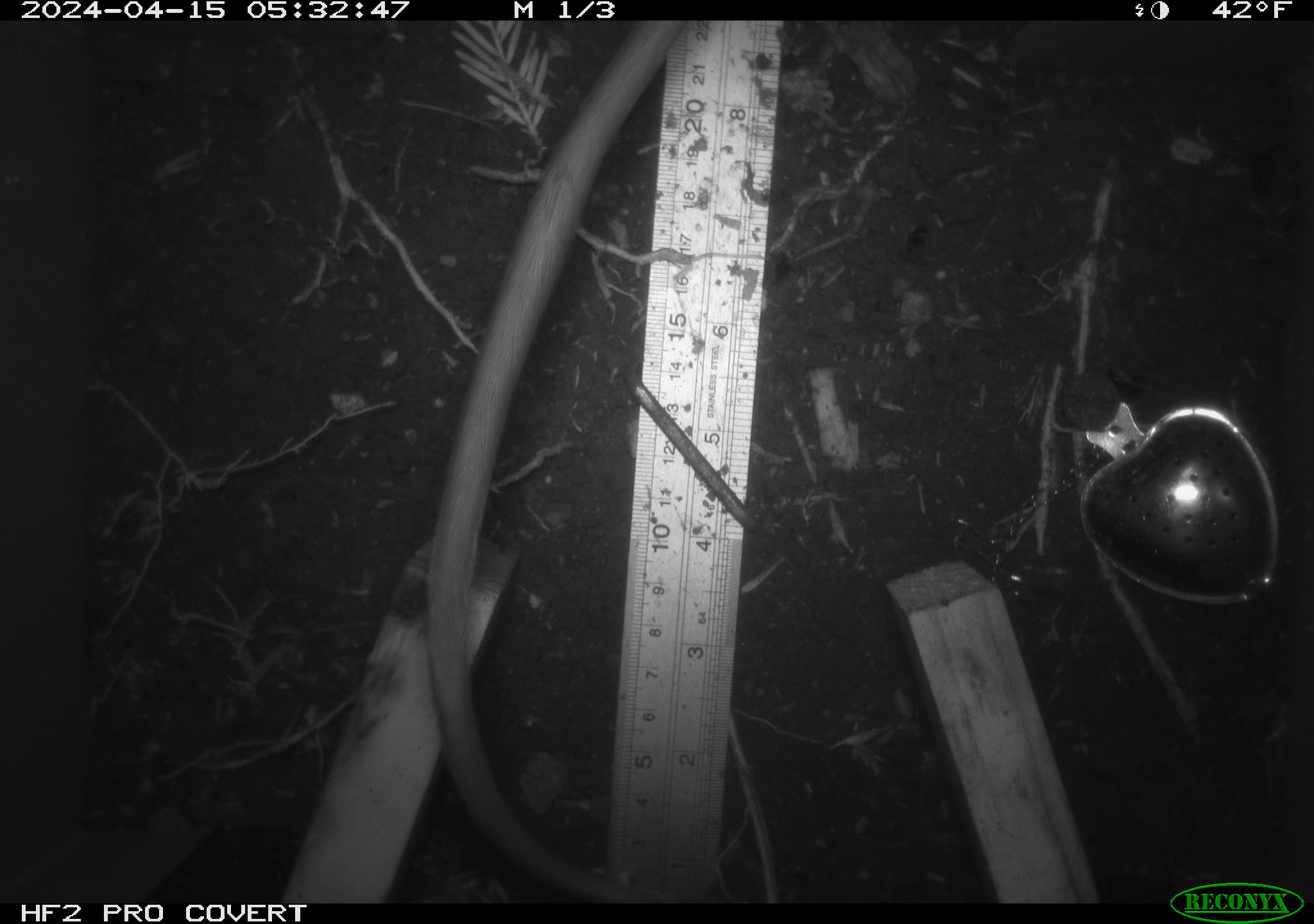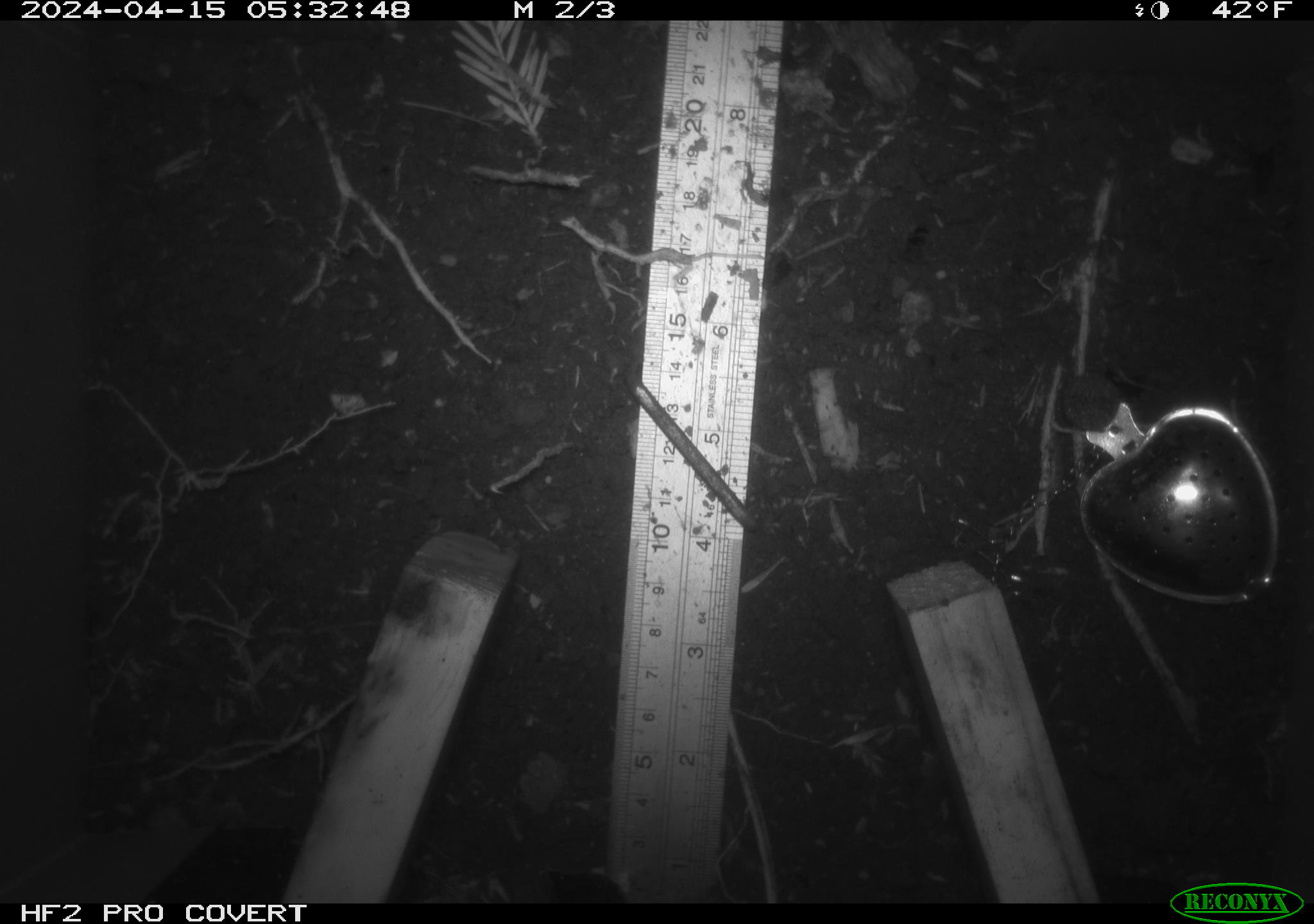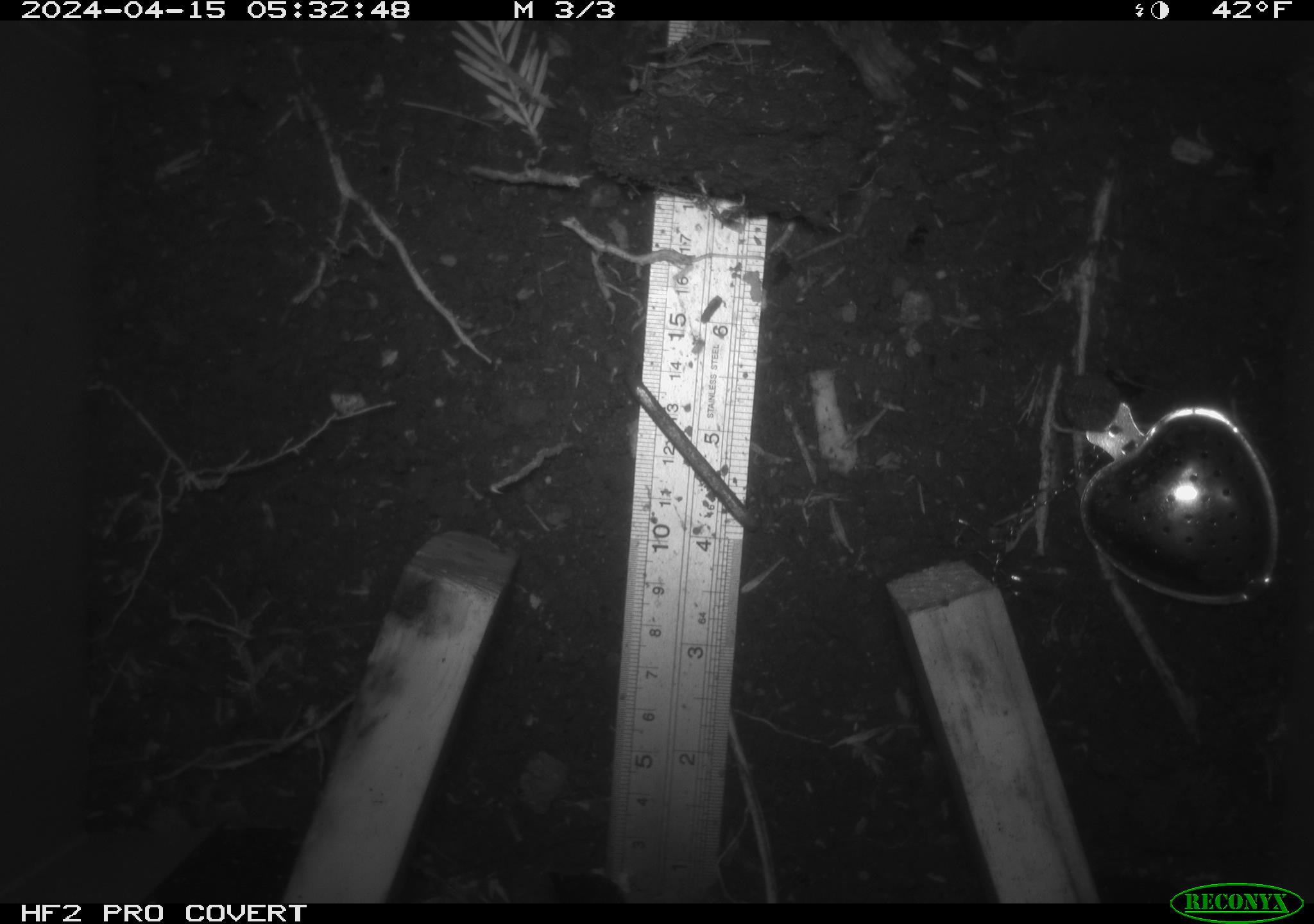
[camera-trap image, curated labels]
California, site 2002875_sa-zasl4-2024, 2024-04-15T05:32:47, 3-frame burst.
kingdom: Animalia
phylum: Chordata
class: Mammalia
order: Rodentia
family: Cricetidae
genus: Neotoma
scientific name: Neotoma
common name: pack rat or woodrat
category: neotoma species